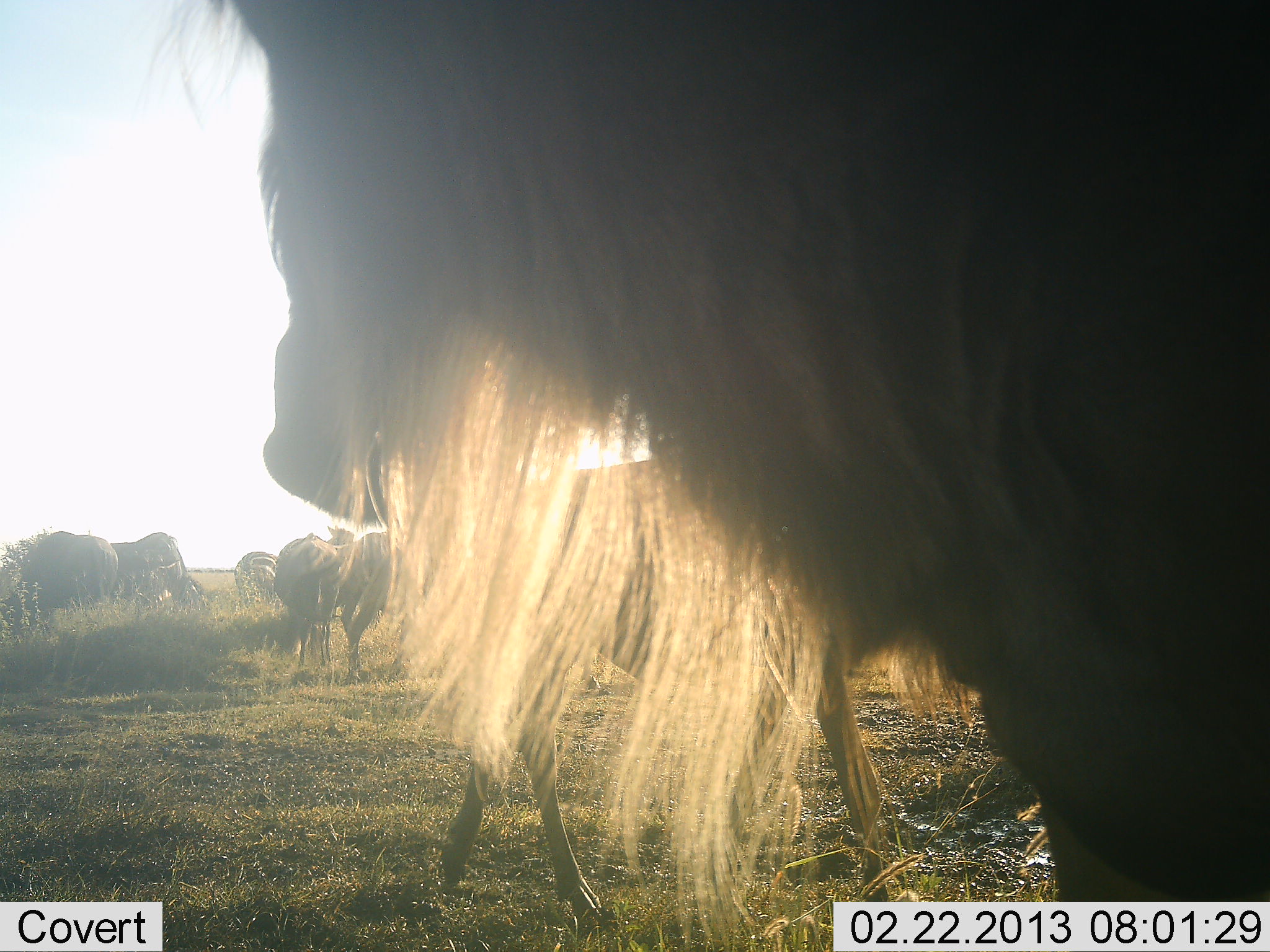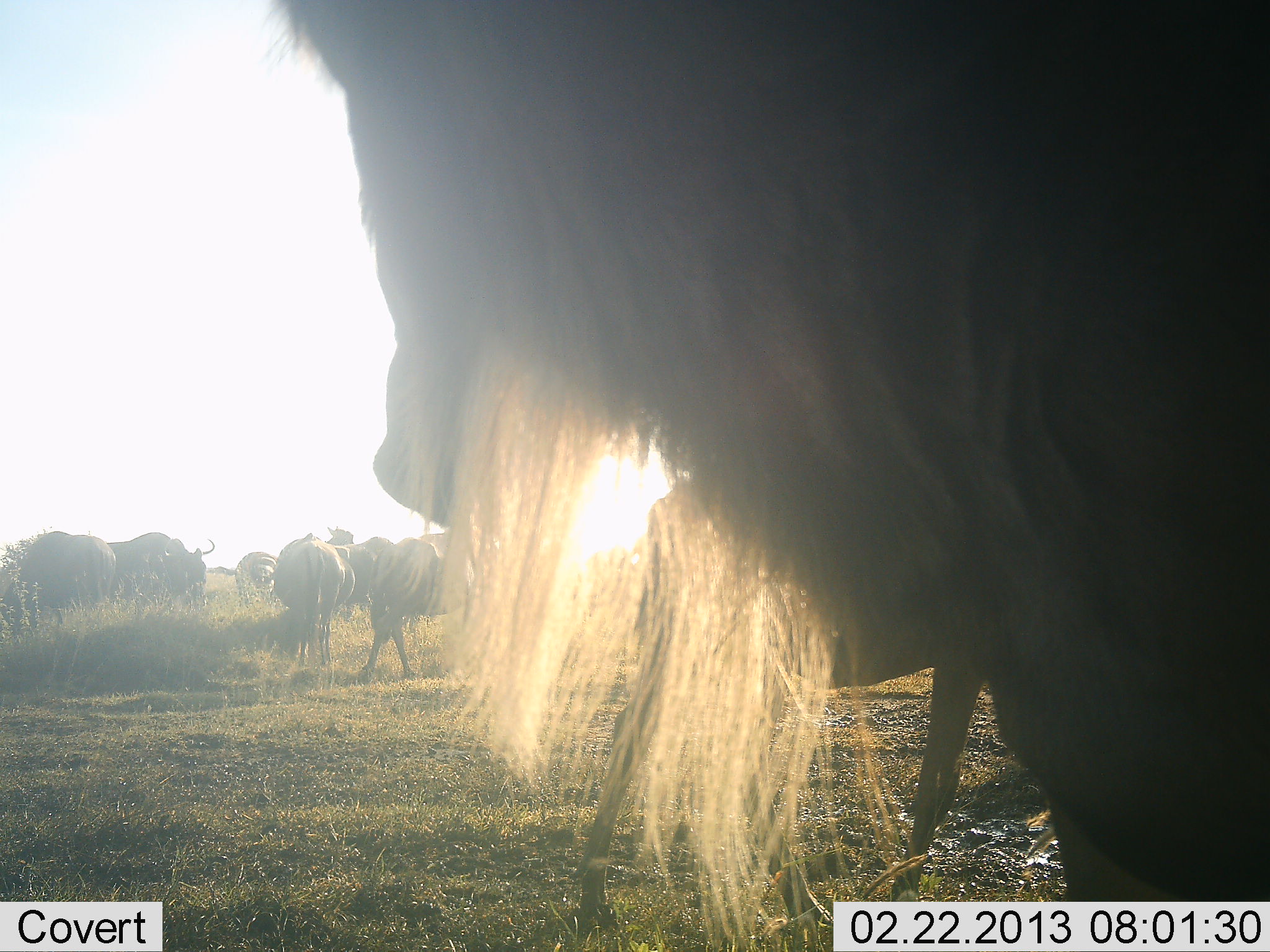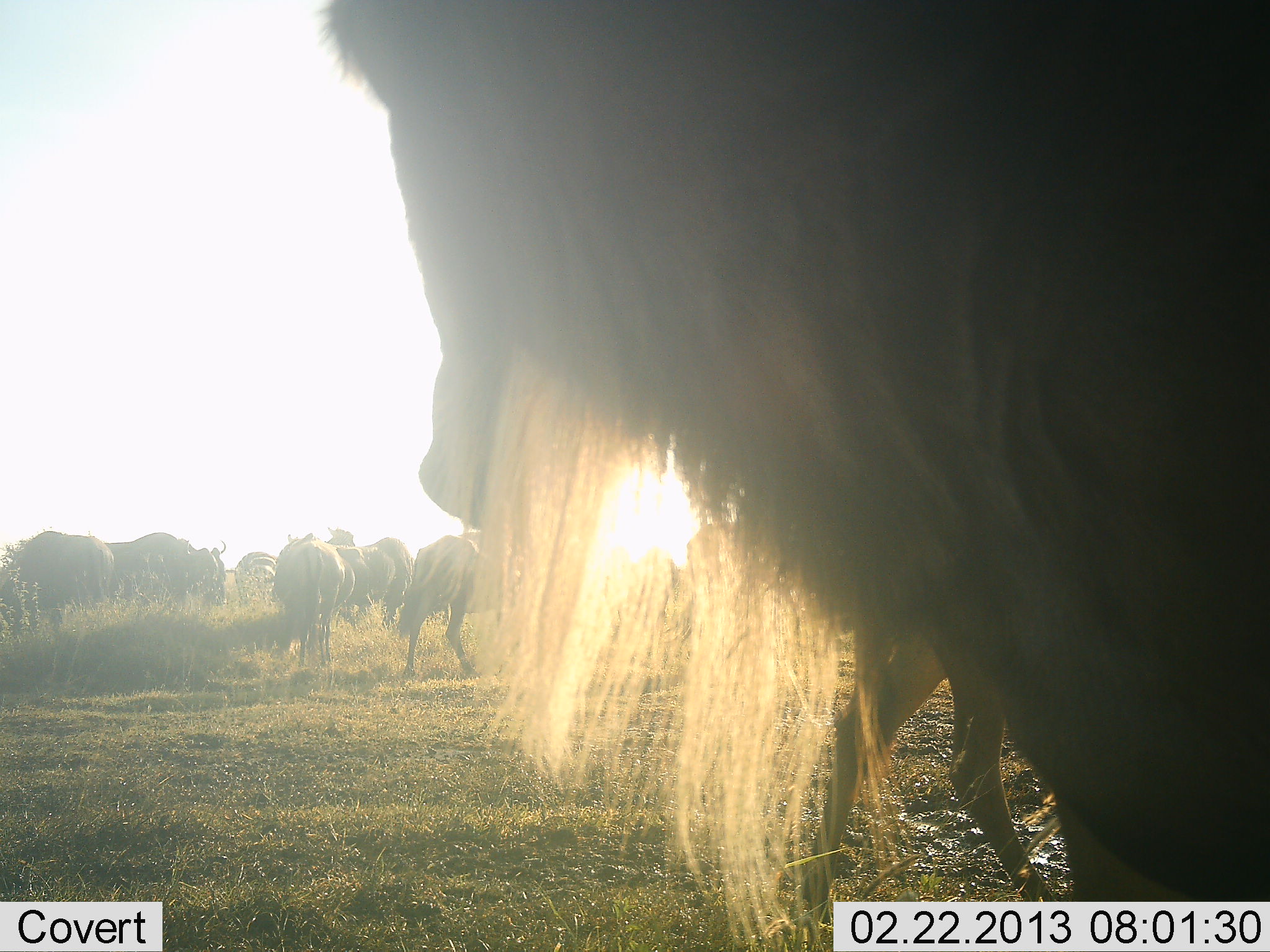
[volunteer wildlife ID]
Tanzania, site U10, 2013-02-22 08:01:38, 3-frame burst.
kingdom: Animalia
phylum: Chordata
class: Mammalia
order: Artiodactyla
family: Bovidae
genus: Connochaetes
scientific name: Connochaetes taurinus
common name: blue wildebeest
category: wildebeest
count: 8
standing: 82%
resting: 5%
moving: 45%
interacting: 5%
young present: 9%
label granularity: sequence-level